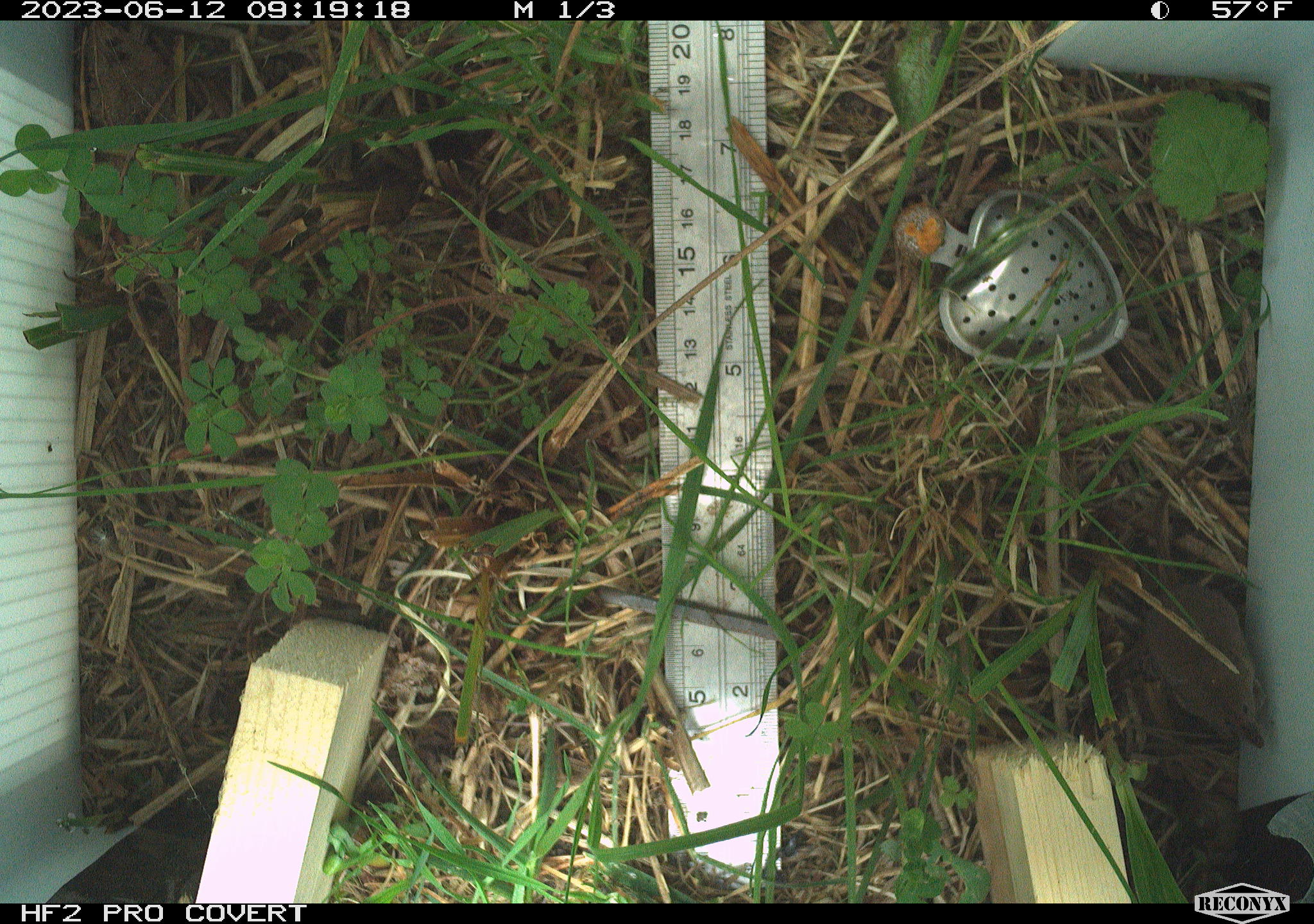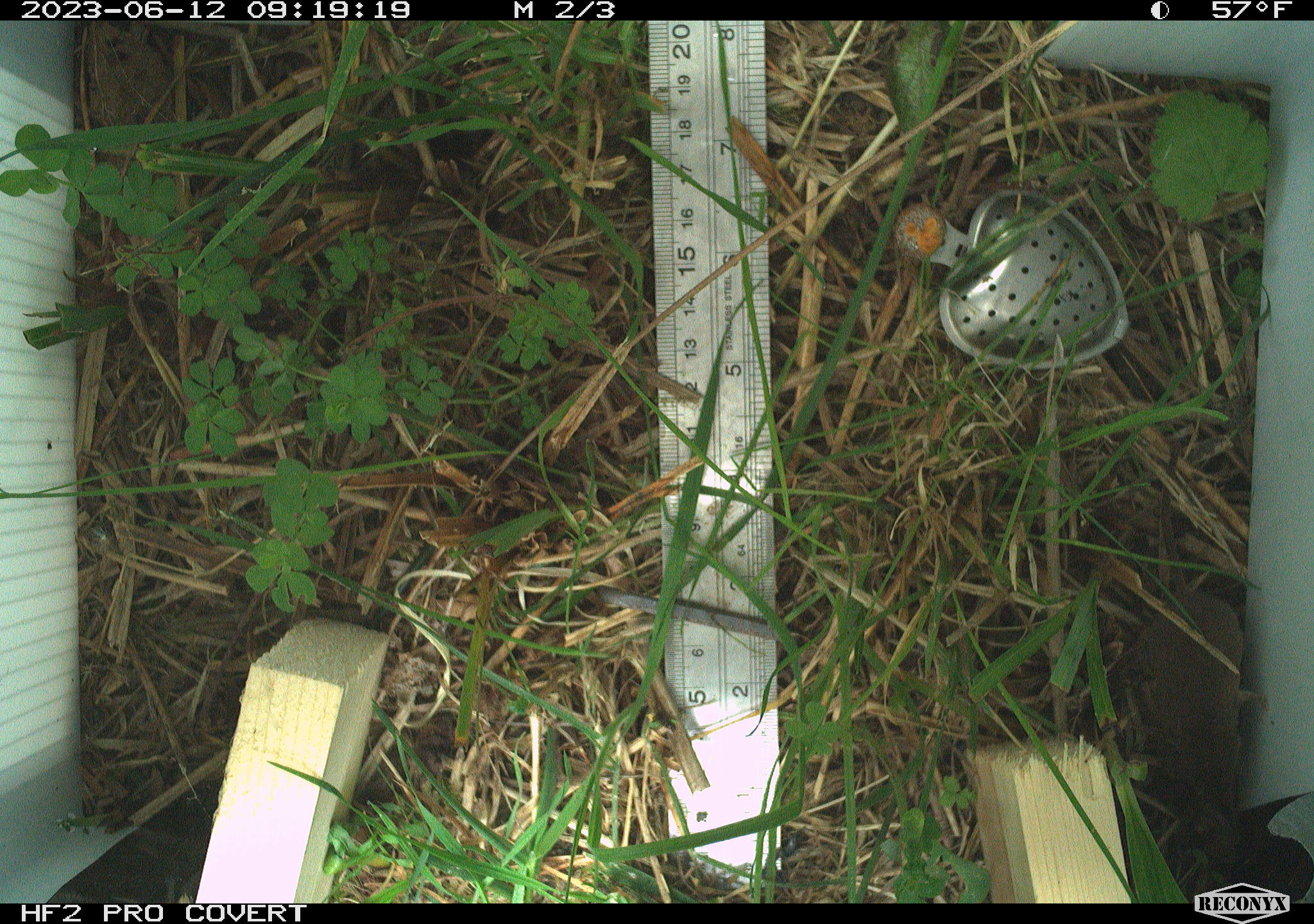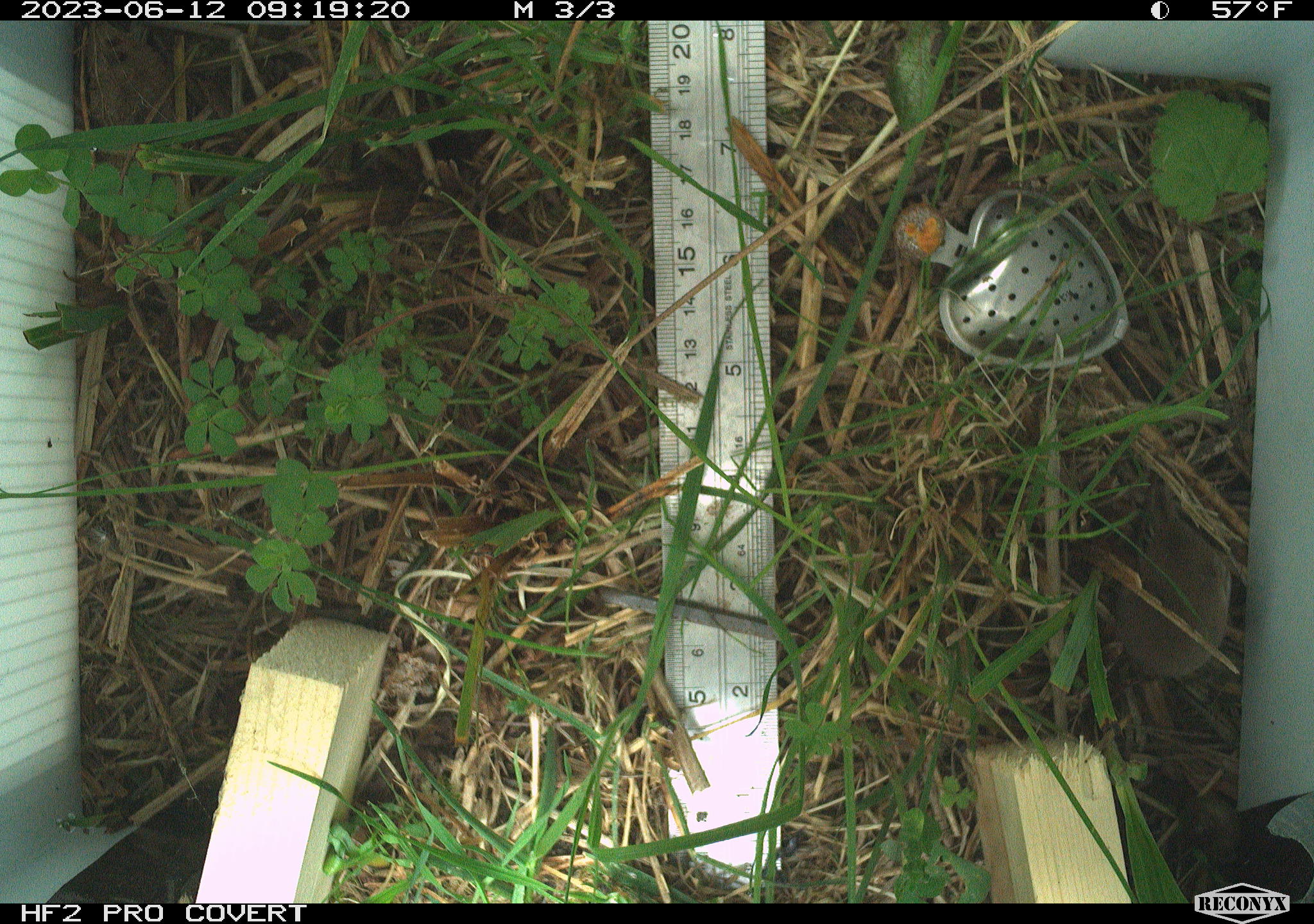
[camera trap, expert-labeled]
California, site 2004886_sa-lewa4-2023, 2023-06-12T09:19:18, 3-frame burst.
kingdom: Animalia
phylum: Chordata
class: Mammalia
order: Eulipotyphla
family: Soricidae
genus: Sorex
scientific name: Sorex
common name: long-tailed shrew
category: sorex species